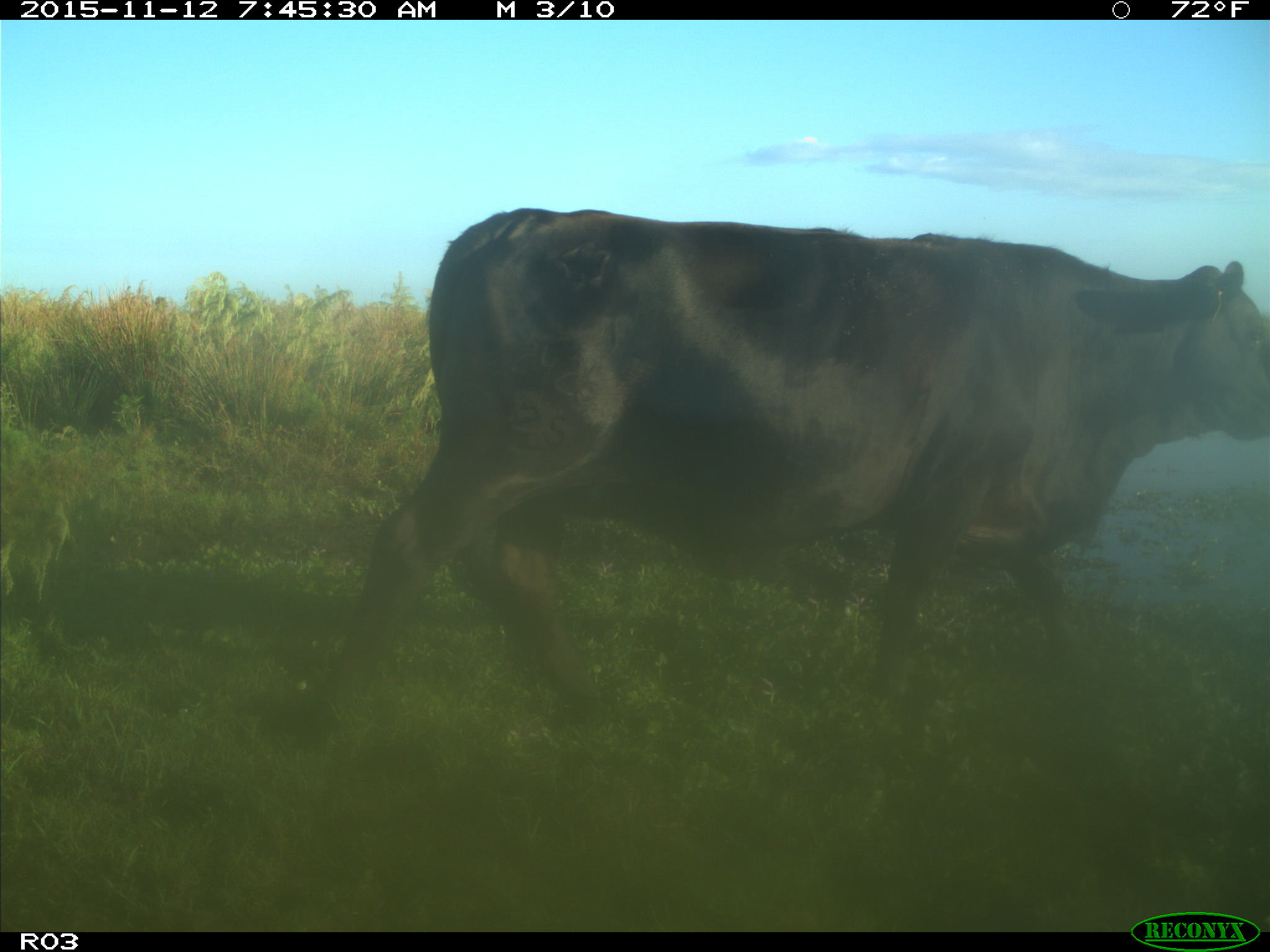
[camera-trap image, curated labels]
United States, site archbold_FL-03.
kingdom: Animalia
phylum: Chordata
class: Mammalia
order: Artiodactyla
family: Bovidae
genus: Bos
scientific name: Bos taurus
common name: domestic cow